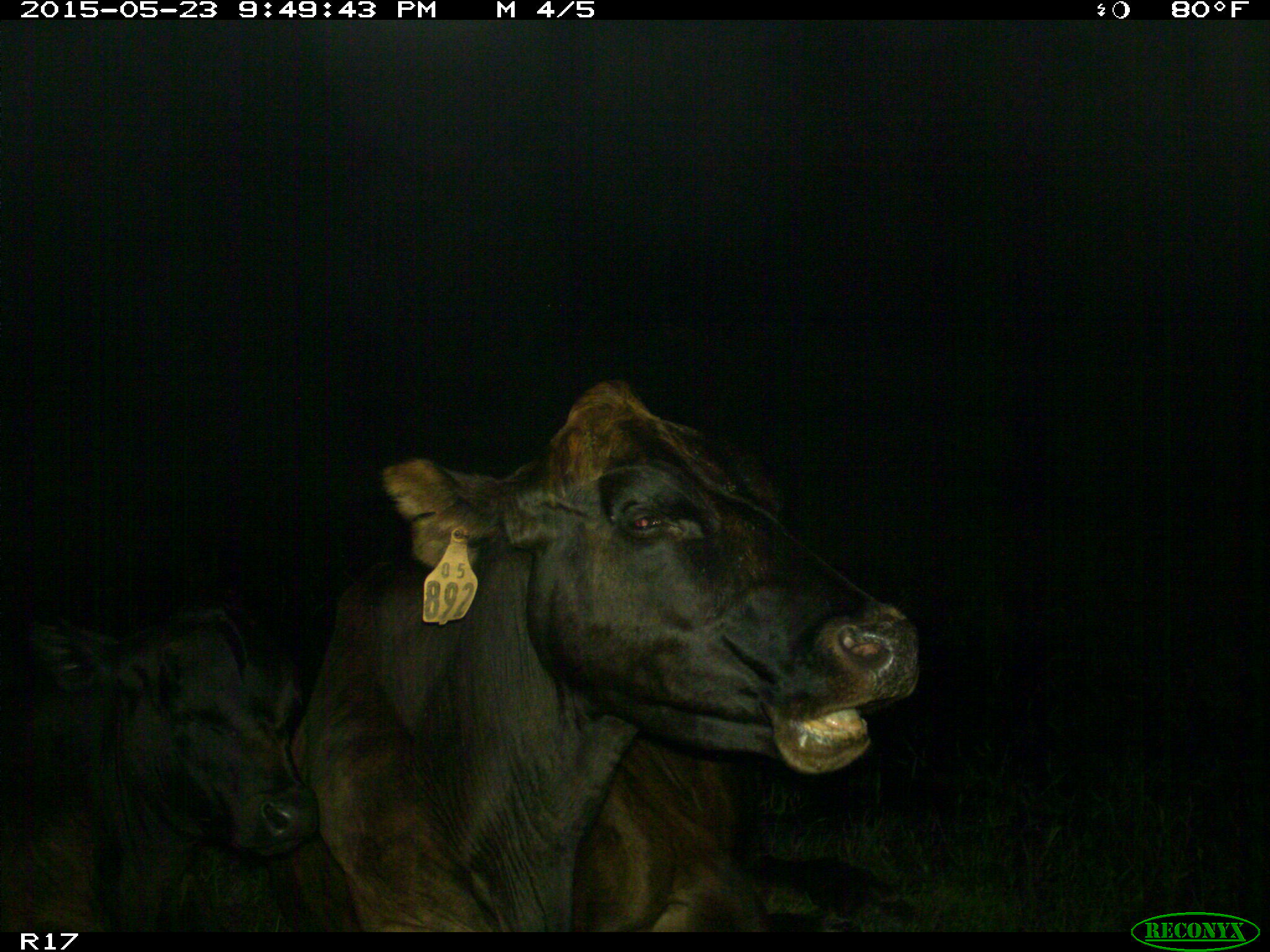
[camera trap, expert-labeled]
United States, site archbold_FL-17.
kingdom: Animalia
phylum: Chordata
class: Mammalia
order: Artiodactyla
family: Bovidae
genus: Bos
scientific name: Bos taurus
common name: domestic cow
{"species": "Bos taurus (domestic cow)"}